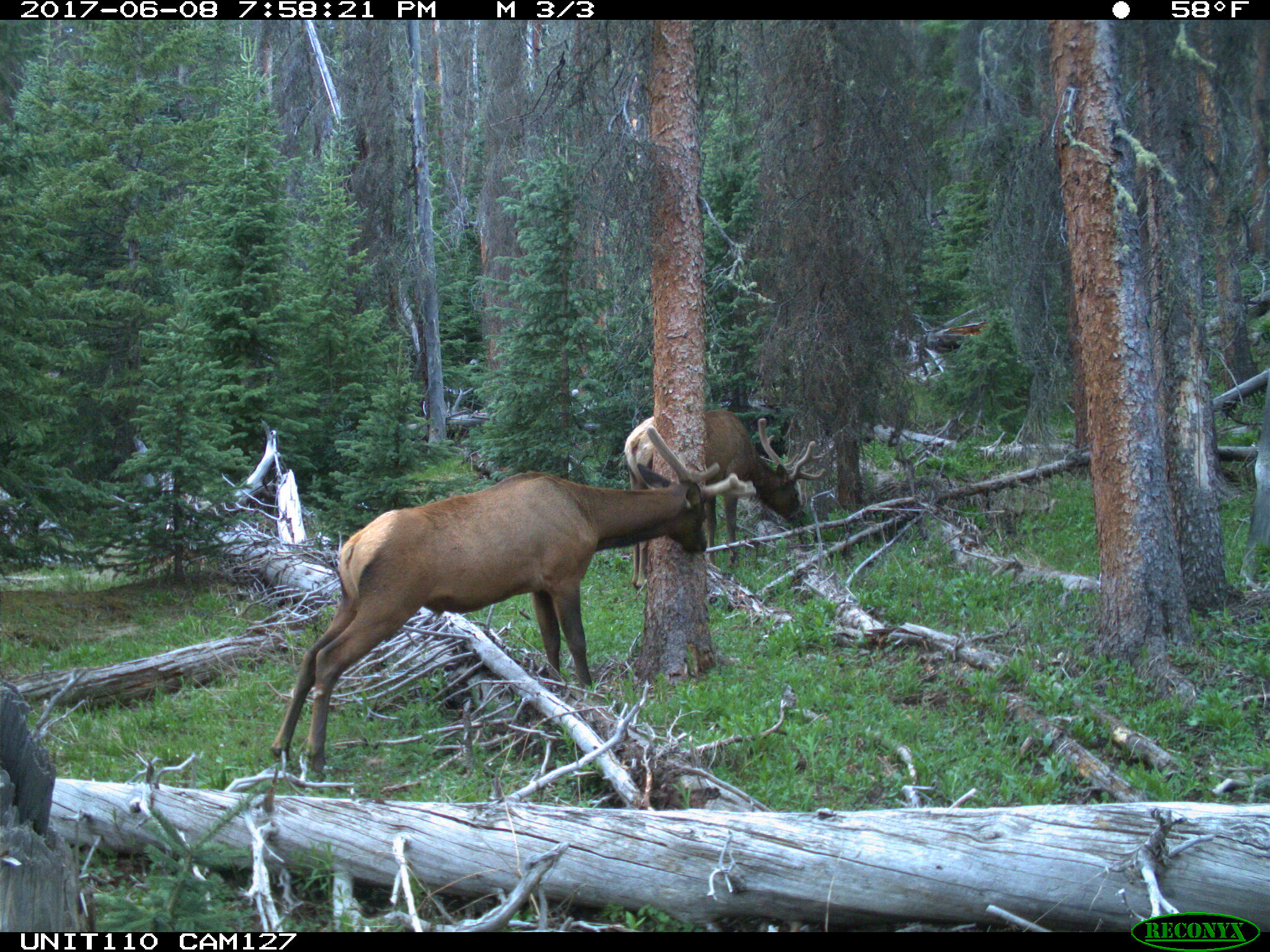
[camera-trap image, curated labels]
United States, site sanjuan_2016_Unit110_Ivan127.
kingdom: Animalia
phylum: Chordata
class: Mammalia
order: Artiodactyla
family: Cervidae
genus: Cervus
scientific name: Cervus elaphus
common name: red deer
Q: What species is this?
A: Cervus elaphus (red deer).